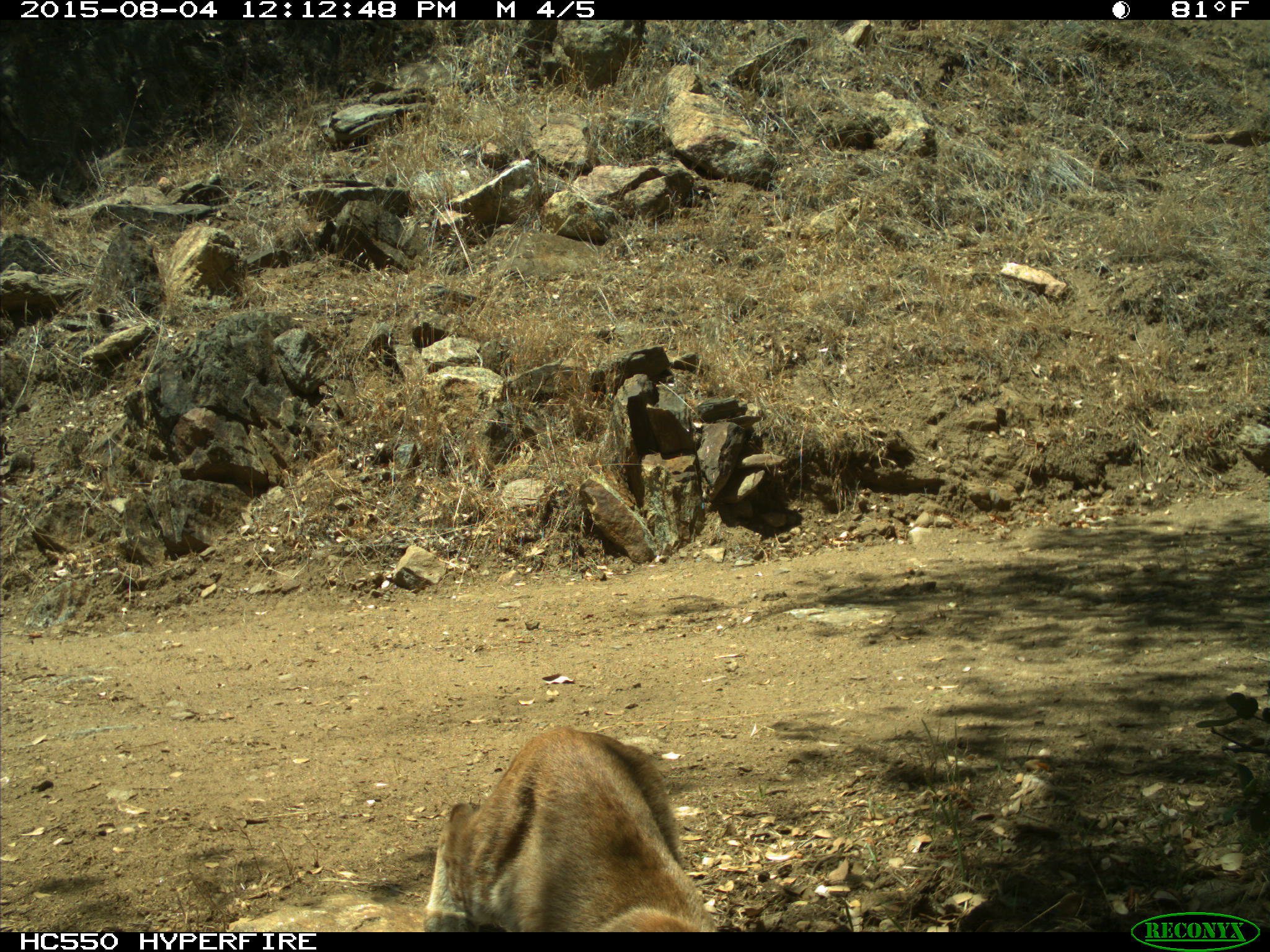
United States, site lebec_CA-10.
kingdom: Animalia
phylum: Chordata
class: Mammalia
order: Carnivora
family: Felidae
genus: Lynx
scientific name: Lynx rufus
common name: bobcat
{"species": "Lynx rufus (bobcat)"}